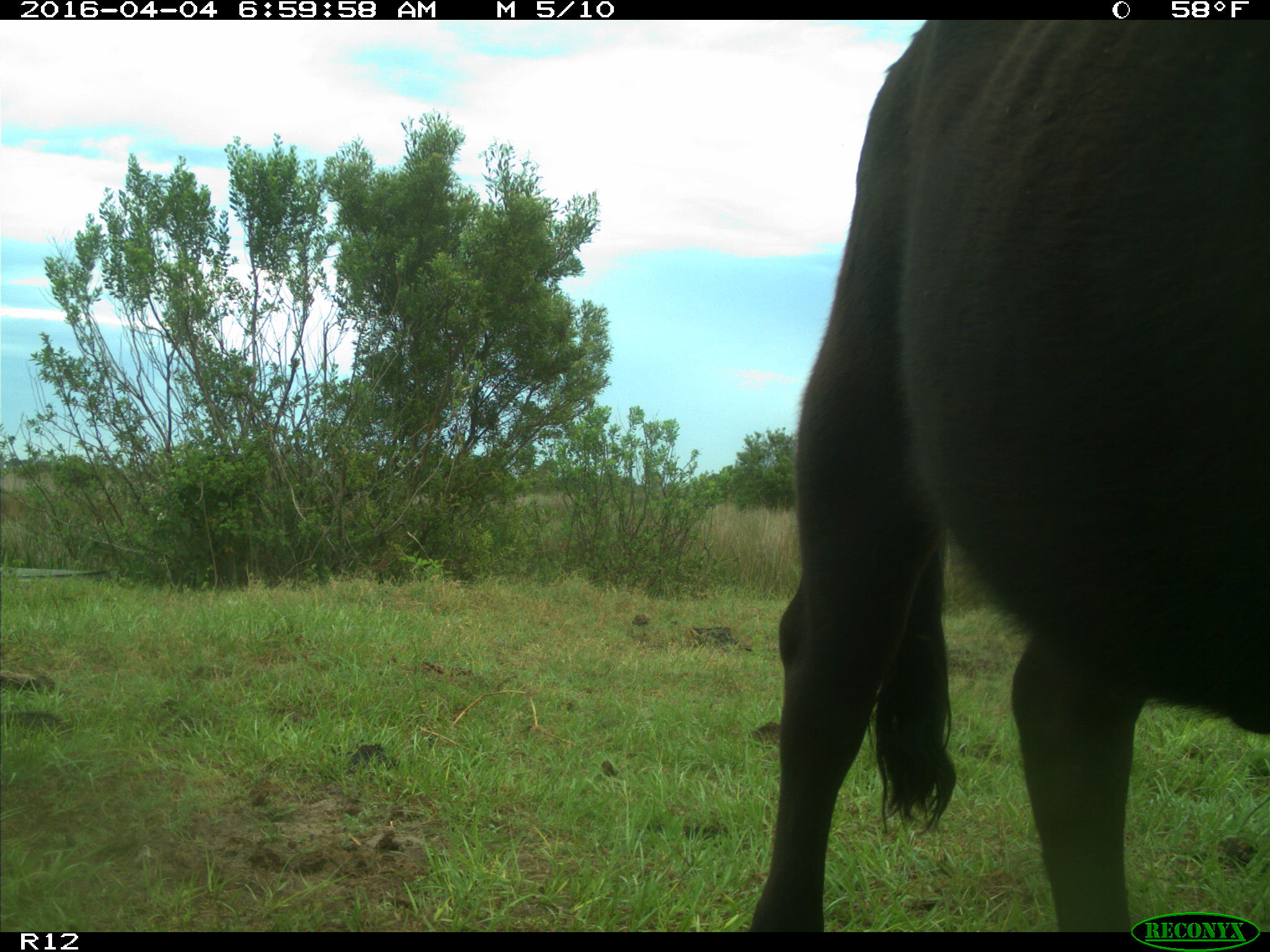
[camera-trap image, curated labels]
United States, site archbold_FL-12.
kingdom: Animalia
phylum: Chordata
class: Mammalia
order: Artiodactyla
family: Bovidae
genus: Bos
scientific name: Bos taurus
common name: domestic cow